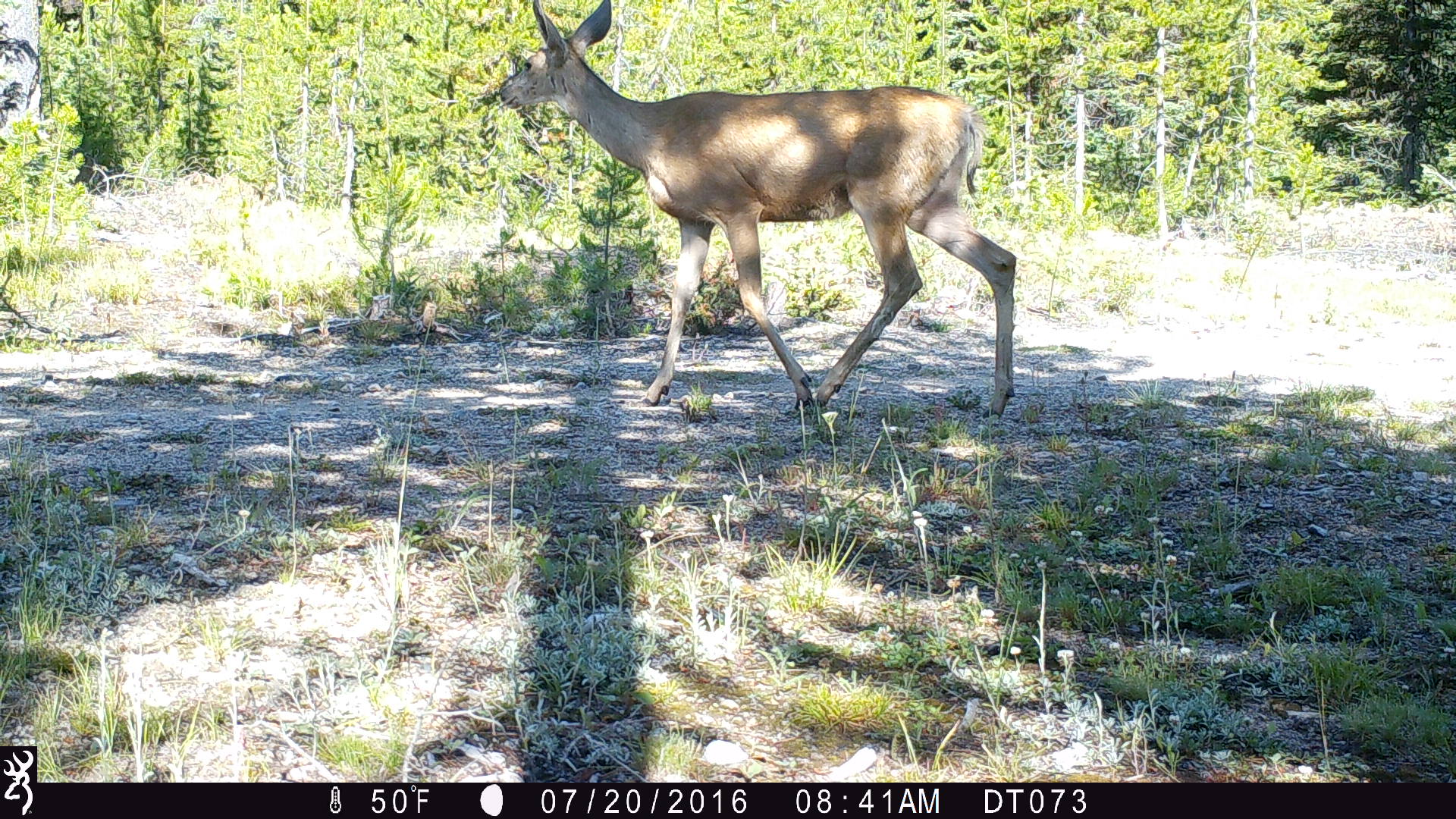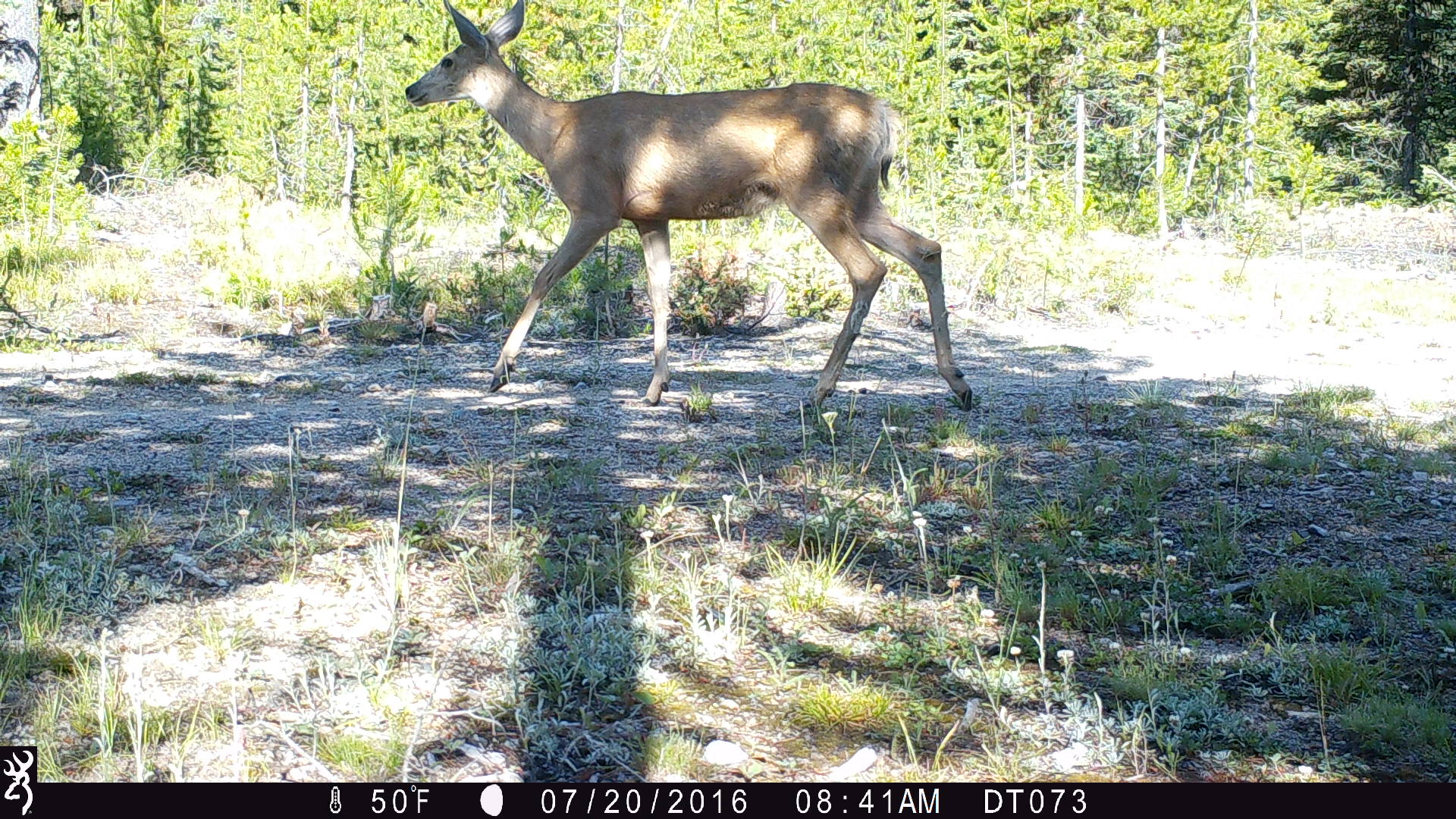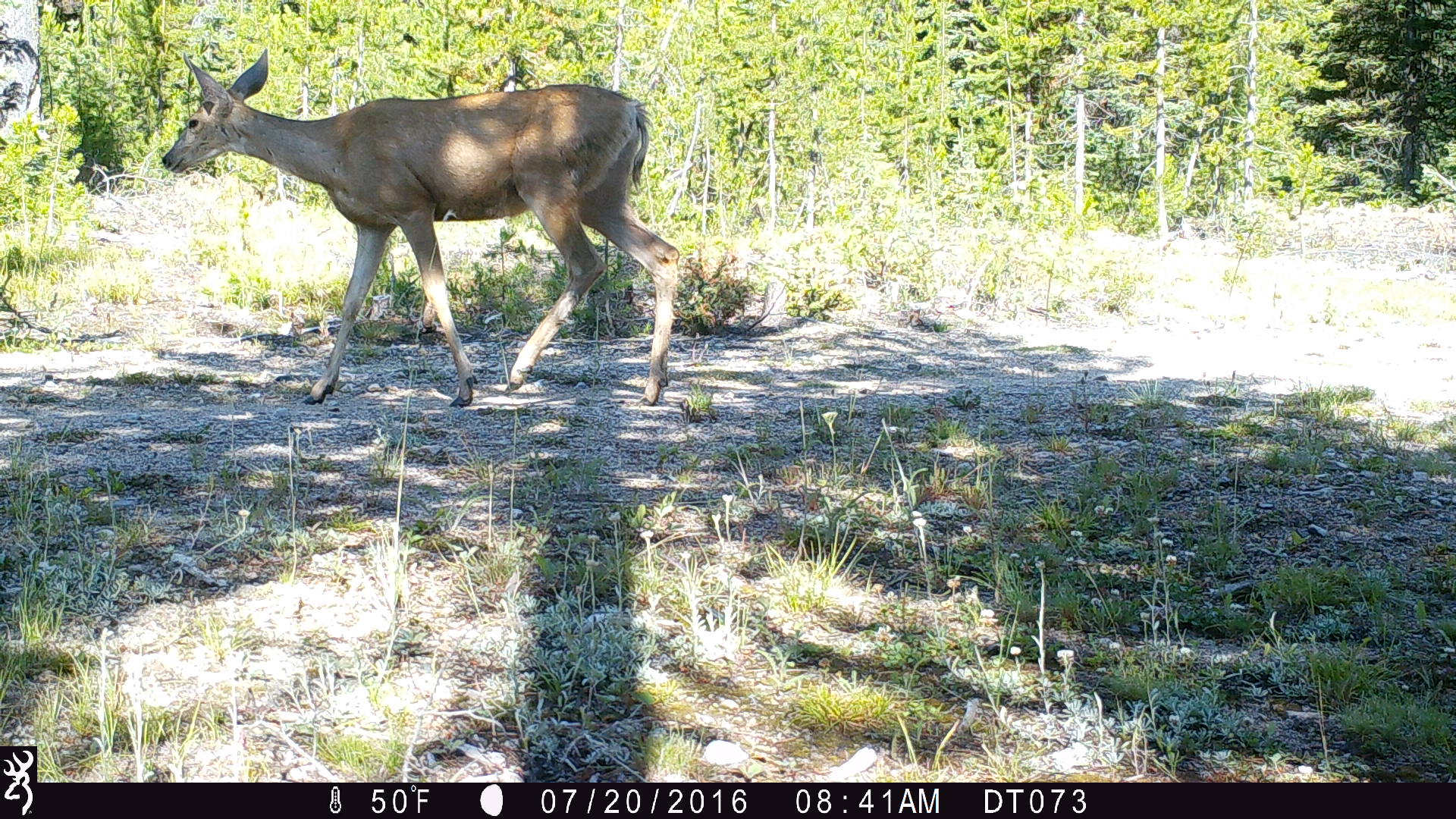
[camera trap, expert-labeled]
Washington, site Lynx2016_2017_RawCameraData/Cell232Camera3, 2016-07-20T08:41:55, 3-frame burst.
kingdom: Animalia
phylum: Chordata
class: Mammalia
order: Artiodactyla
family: Cervidae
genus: Odocoileus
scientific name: Odocoileus hemionus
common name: mule deer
Odocoileus hemionus (mule deer). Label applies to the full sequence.